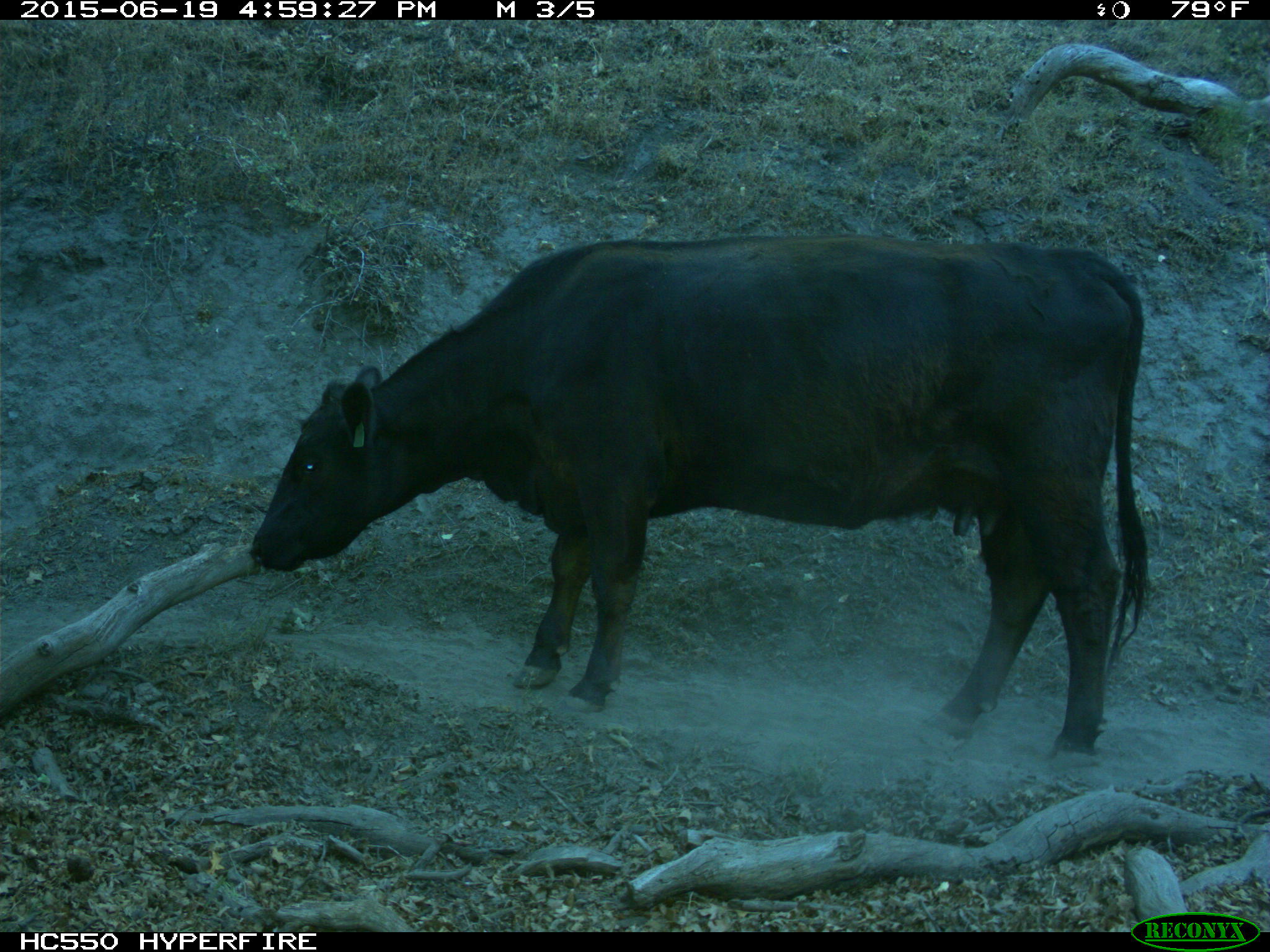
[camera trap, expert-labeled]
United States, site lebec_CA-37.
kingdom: Animalia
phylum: Chordata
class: Mammalia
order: Artiodactyla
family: Bovidae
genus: Bos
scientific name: Bos taurus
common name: domestic cow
Bos taurus (domestic cow).